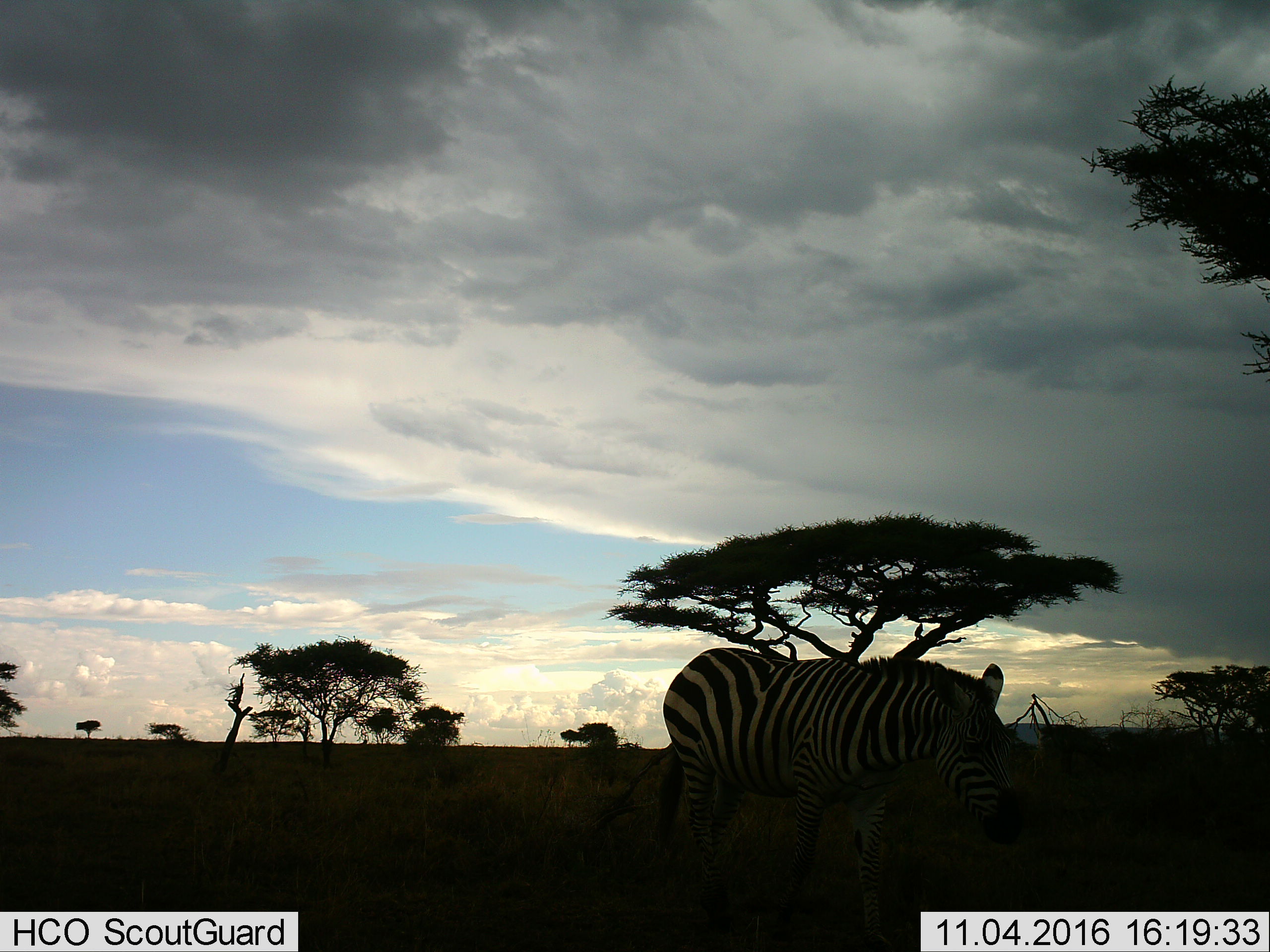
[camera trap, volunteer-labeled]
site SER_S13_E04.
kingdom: Animalia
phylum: Chordata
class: Mammalia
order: Perissodactyla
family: Equidae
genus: Equus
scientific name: Equus quagga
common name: plains zebra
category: zebraplains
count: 1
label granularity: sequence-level